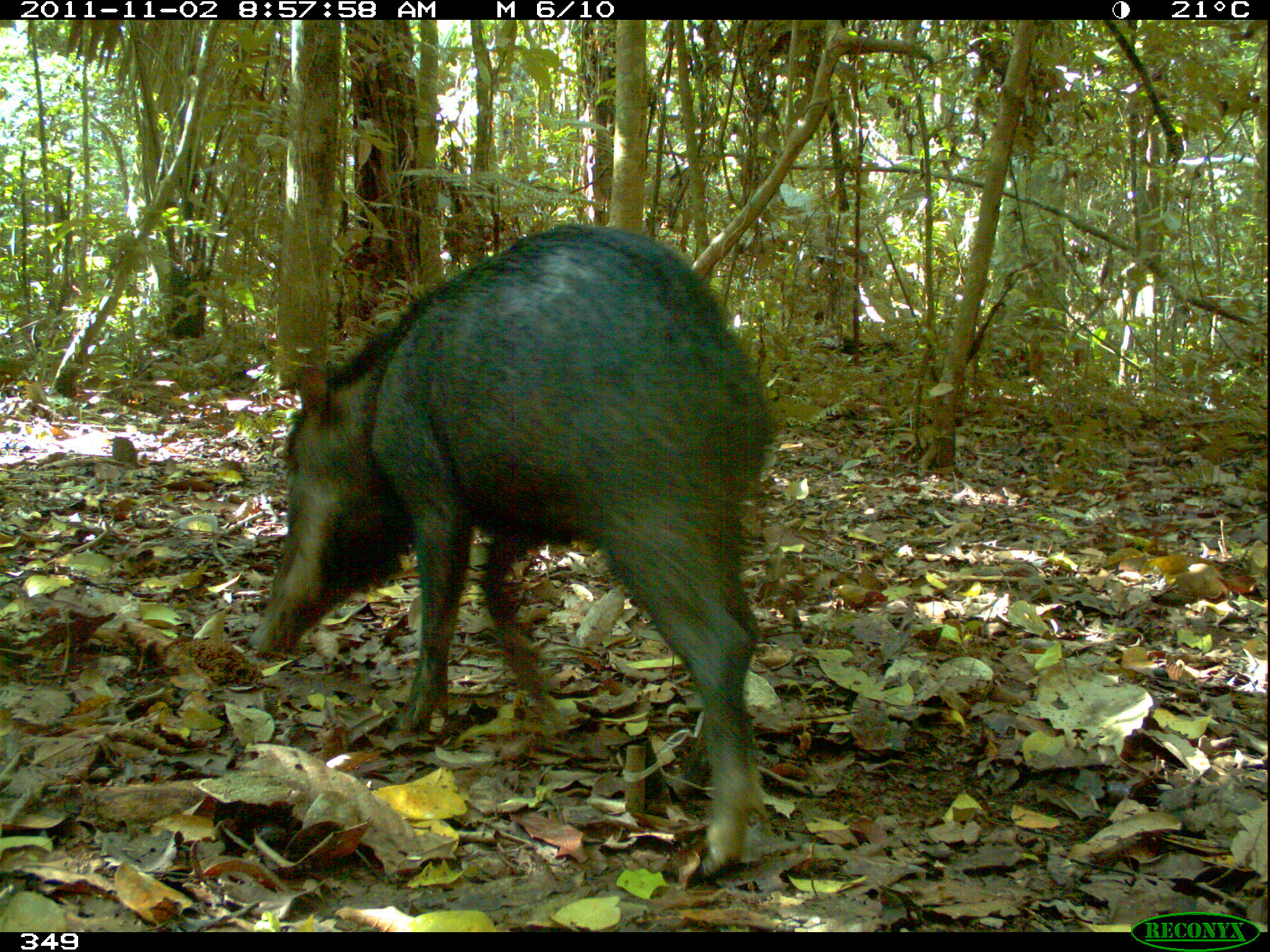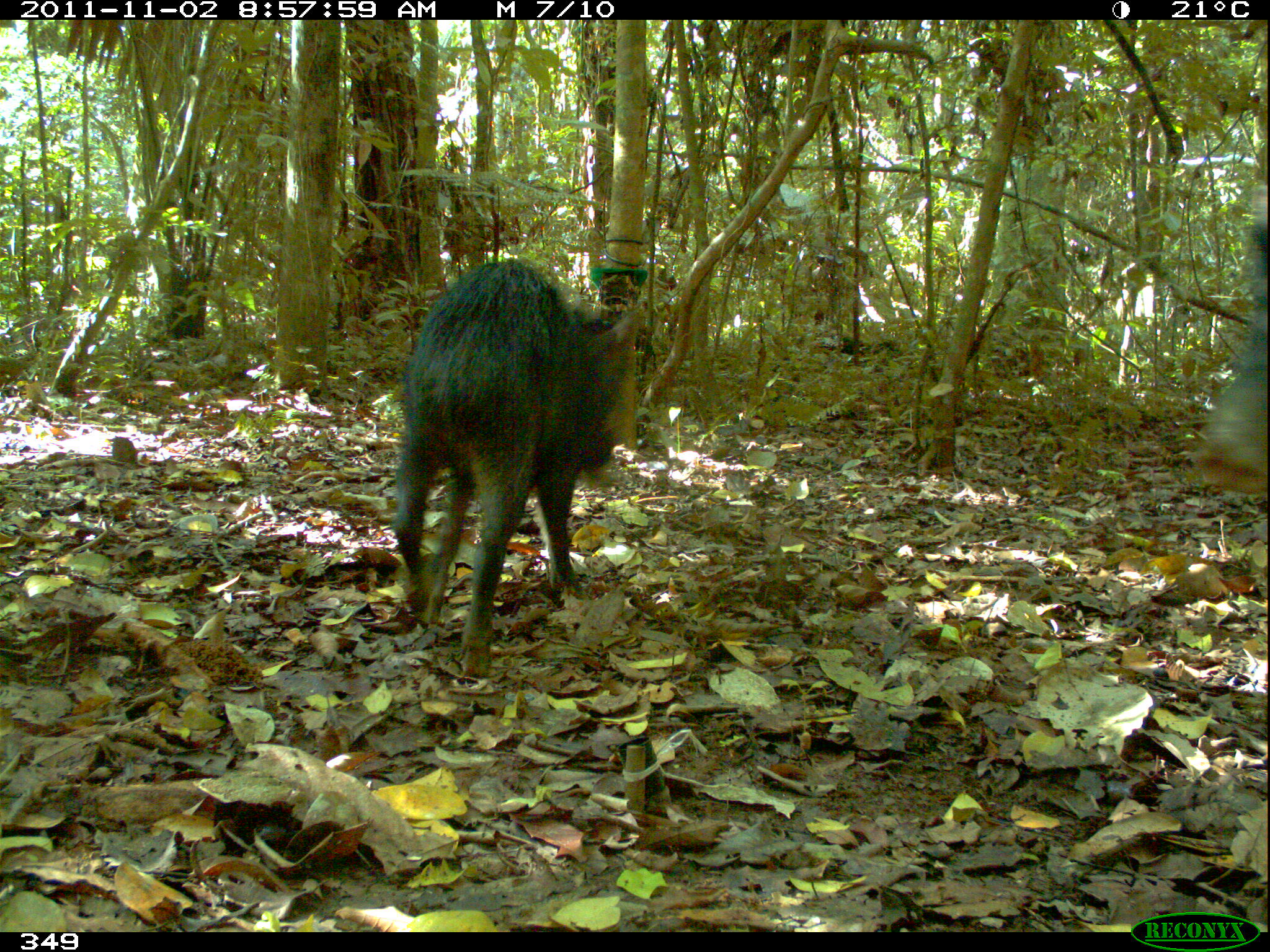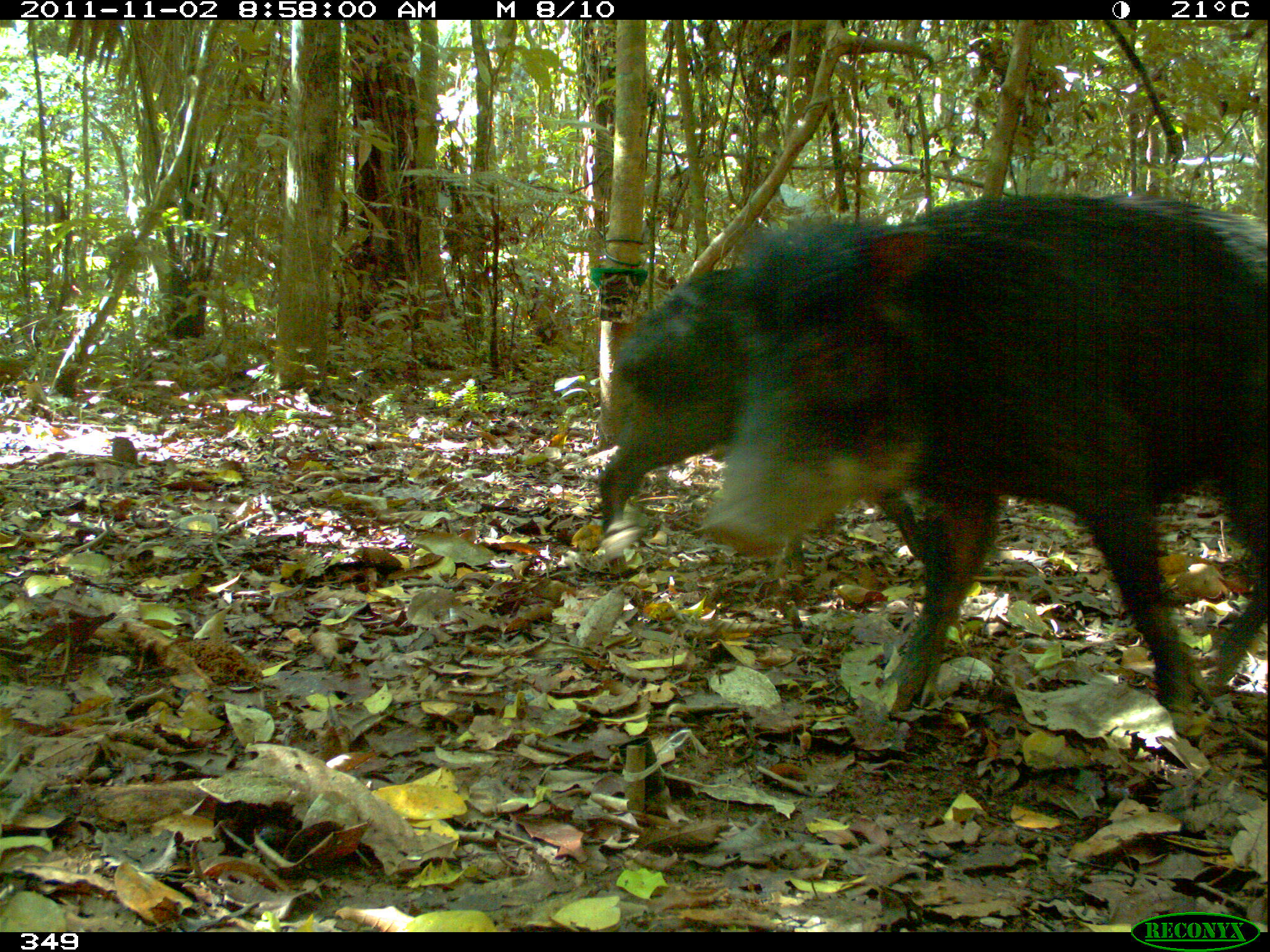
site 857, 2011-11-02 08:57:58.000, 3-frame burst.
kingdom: Animalia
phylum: Chordata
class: Mammalia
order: Artiodactyla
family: Tayassuidae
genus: Tayassu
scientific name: Tayassu pecari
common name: white-lipped peccary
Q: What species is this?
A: Tayassu pecari (white-lipped peccary).